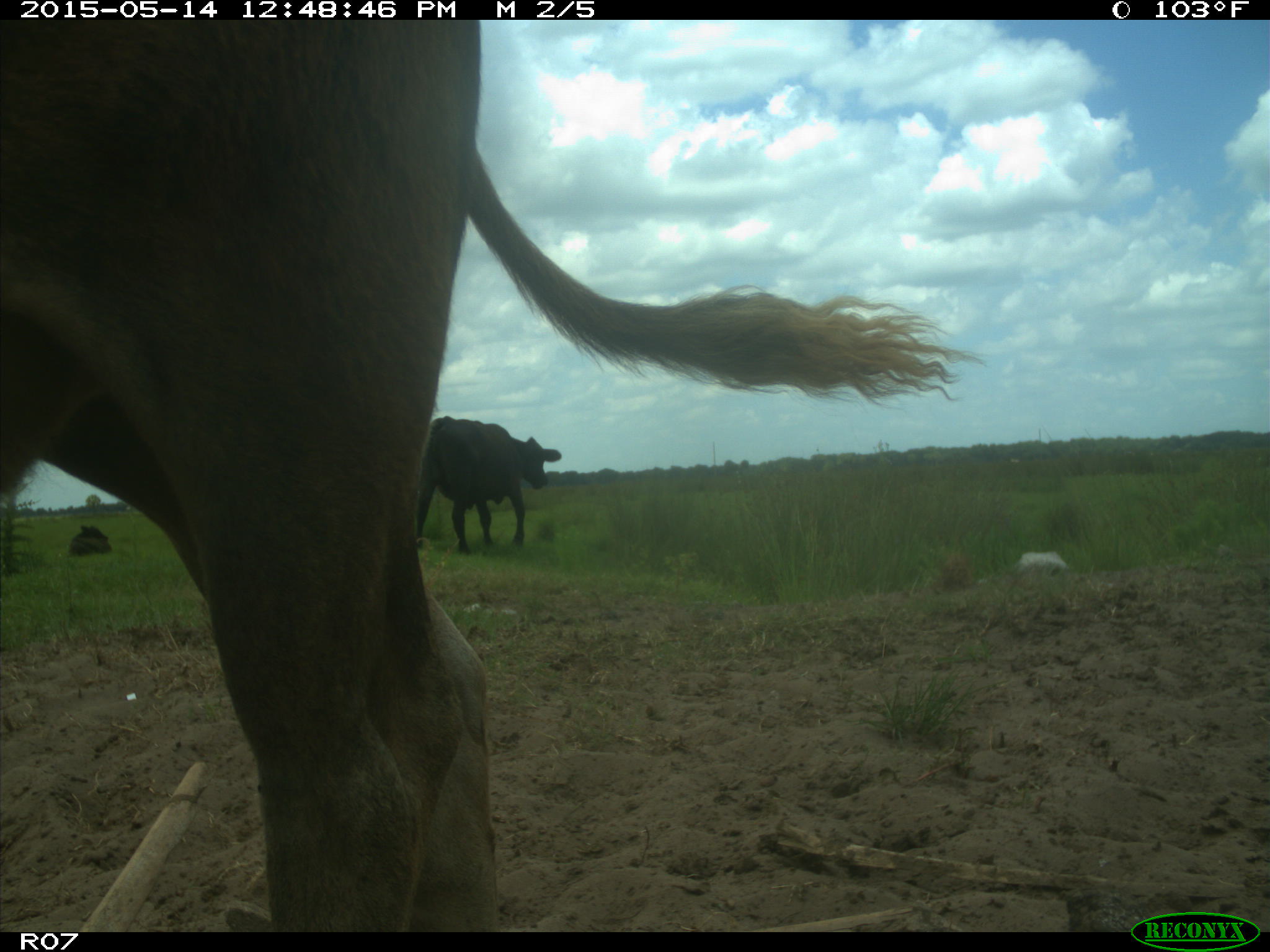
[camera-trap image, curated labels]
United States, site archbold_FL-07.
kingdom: Animalia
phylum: Chordata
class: Mammalia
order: Artiodactyla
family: Bovidae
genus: Bos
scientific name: Bos taurus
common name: domestic cow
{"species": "Bos taurus (domestic cow)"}